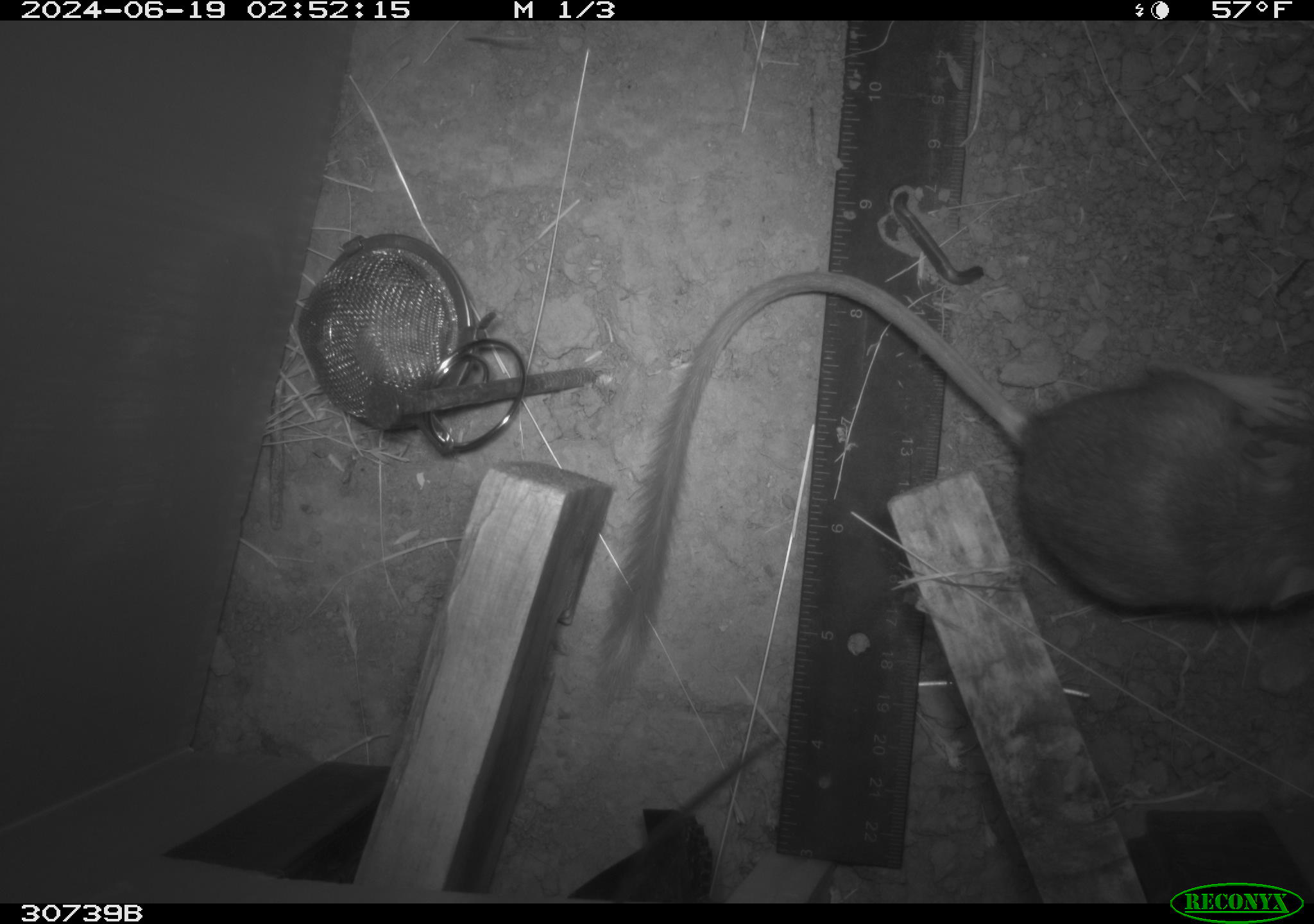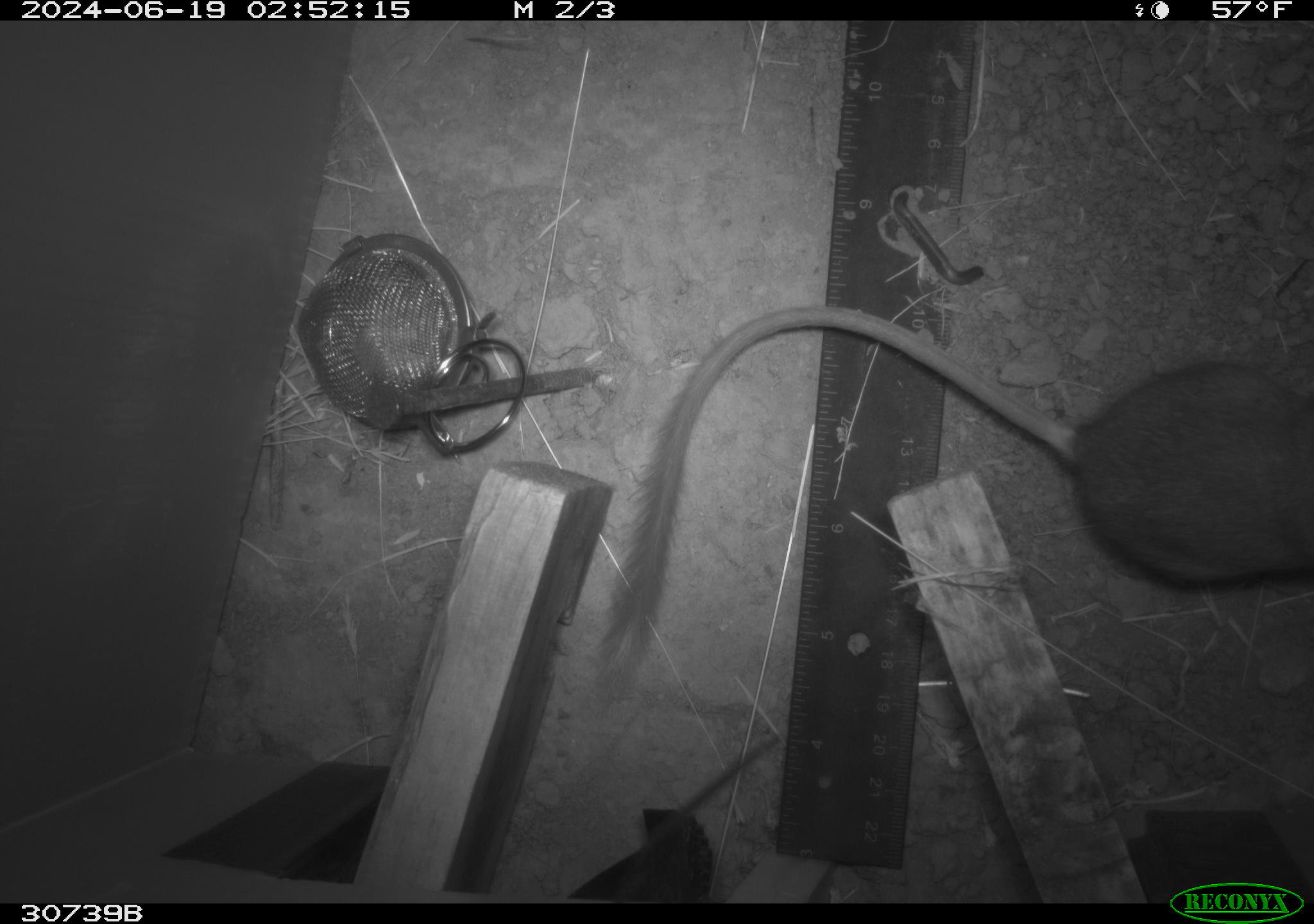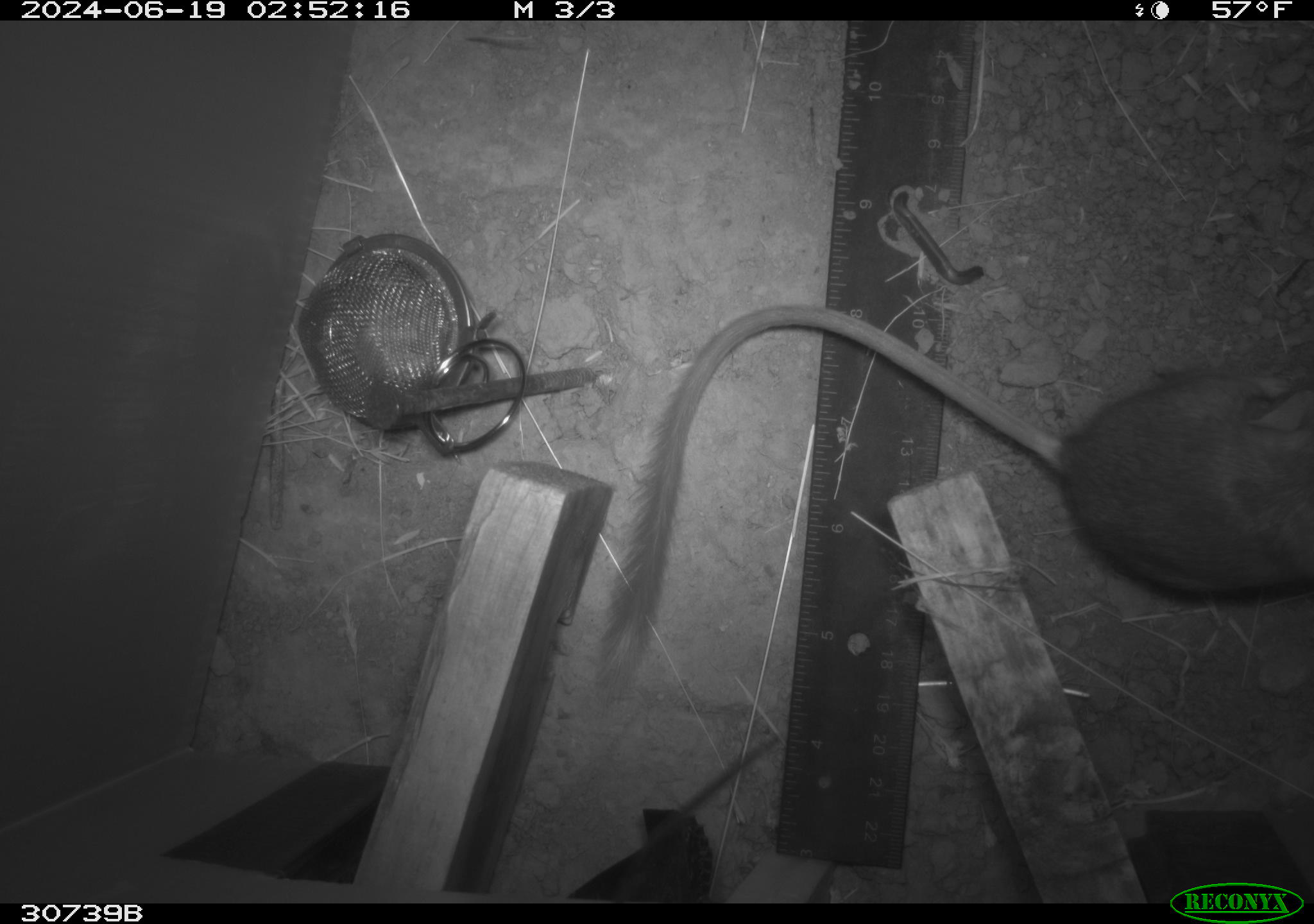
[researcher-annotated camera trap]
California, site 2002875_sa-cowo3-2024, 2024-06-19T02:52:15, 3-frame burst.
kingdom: Animalia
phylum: Chordata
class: Mammalia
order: Rodentia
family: Heteromyidae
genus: Dipodomys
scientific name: Dipodomys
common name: kangaroo rats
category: dipodomys species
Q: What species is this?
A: Dipodomys species (kangaroo rats) (Dipodomys).